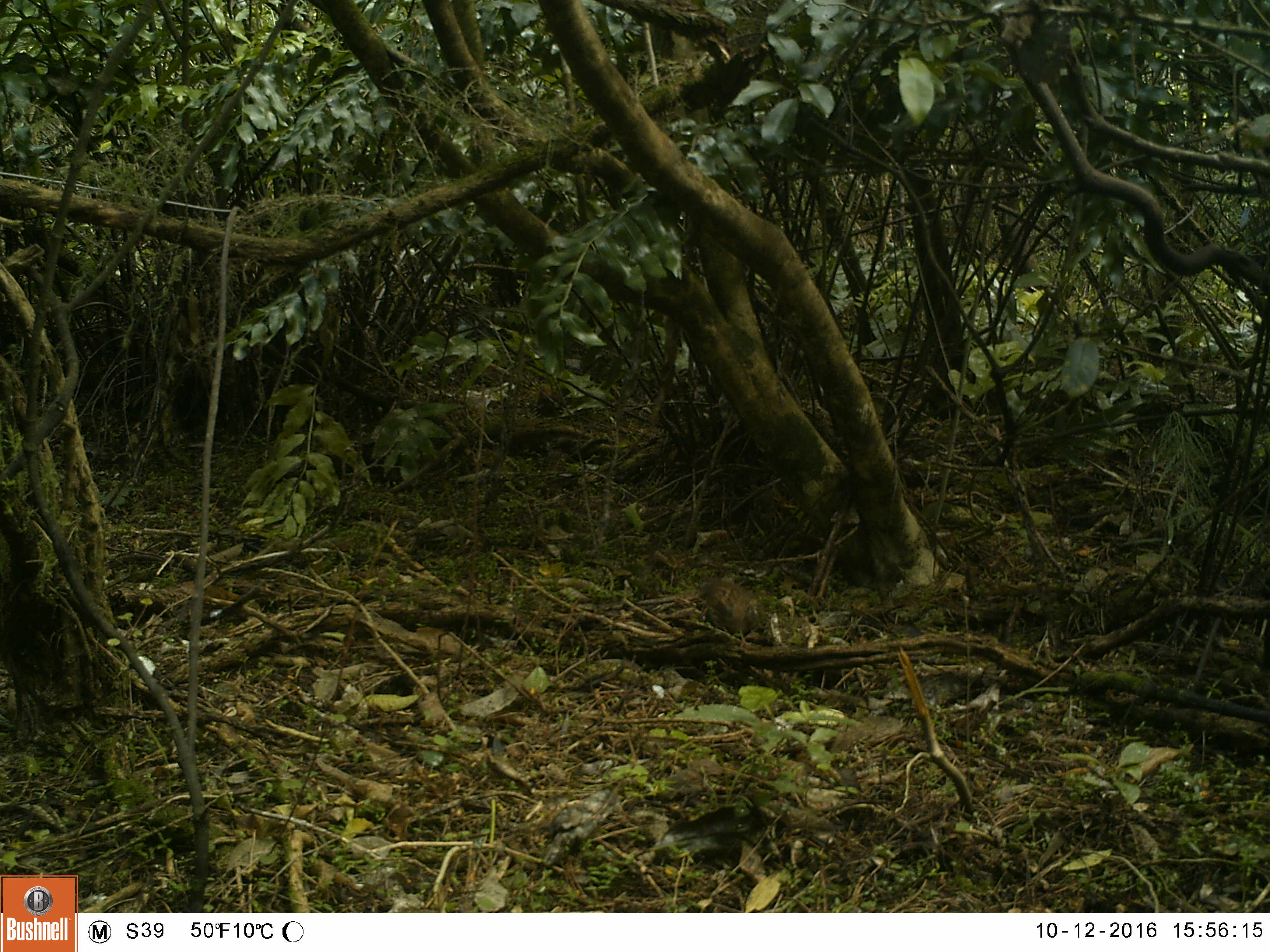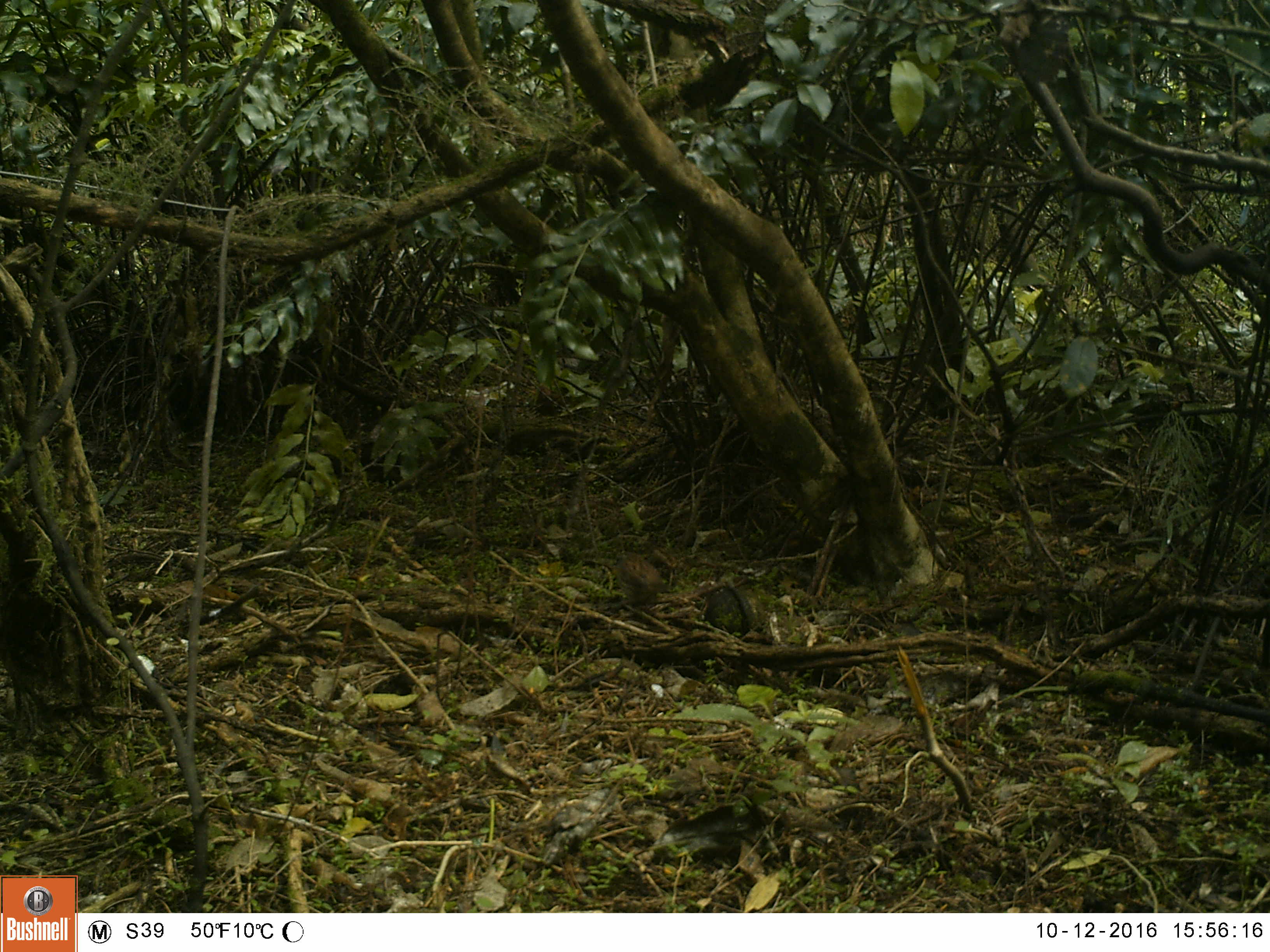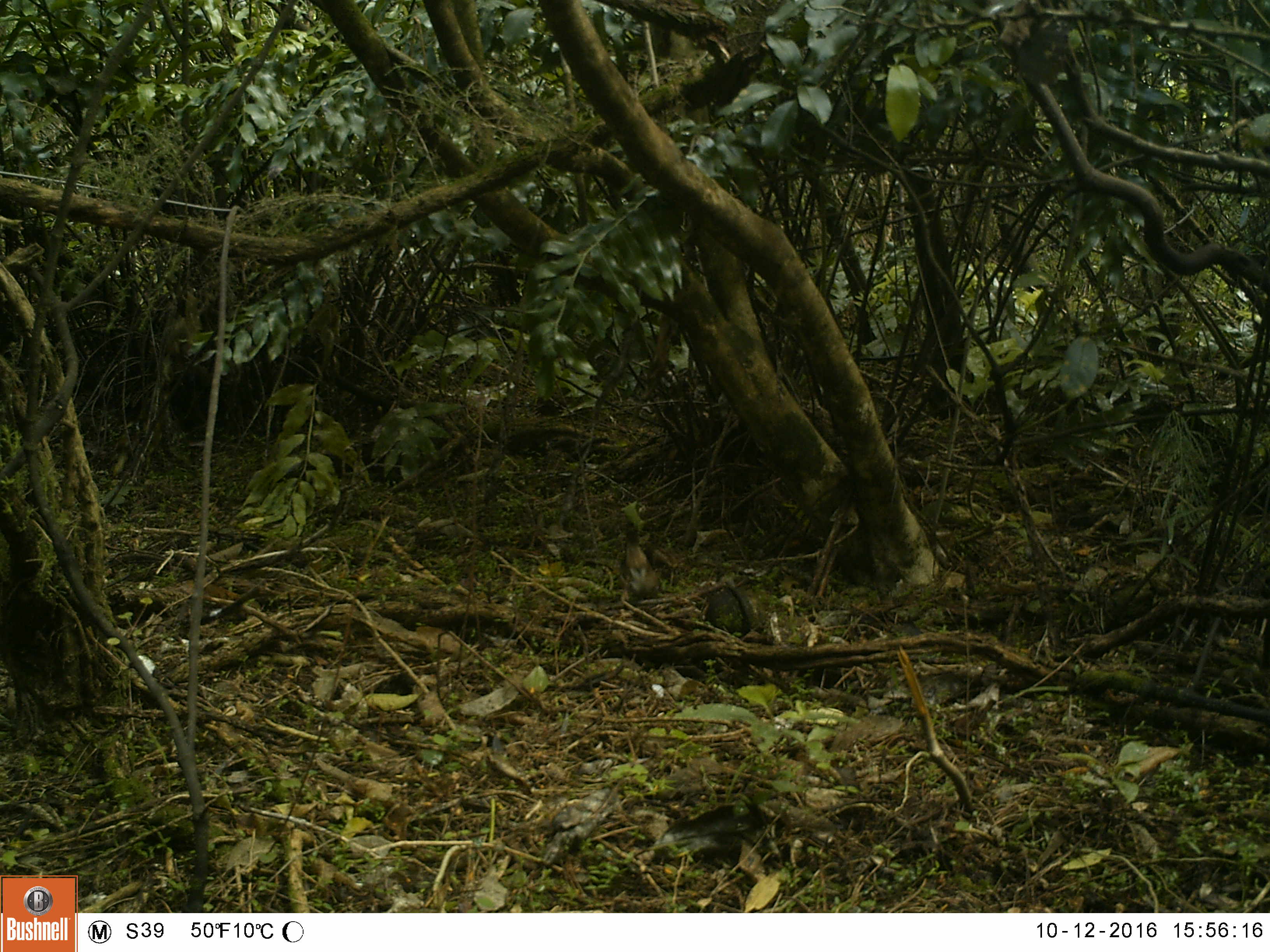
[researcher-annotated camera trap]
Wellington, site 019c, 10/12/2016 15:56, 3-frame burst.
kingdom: Animalia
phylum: Chordata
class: Aves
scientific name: Aves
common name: bird